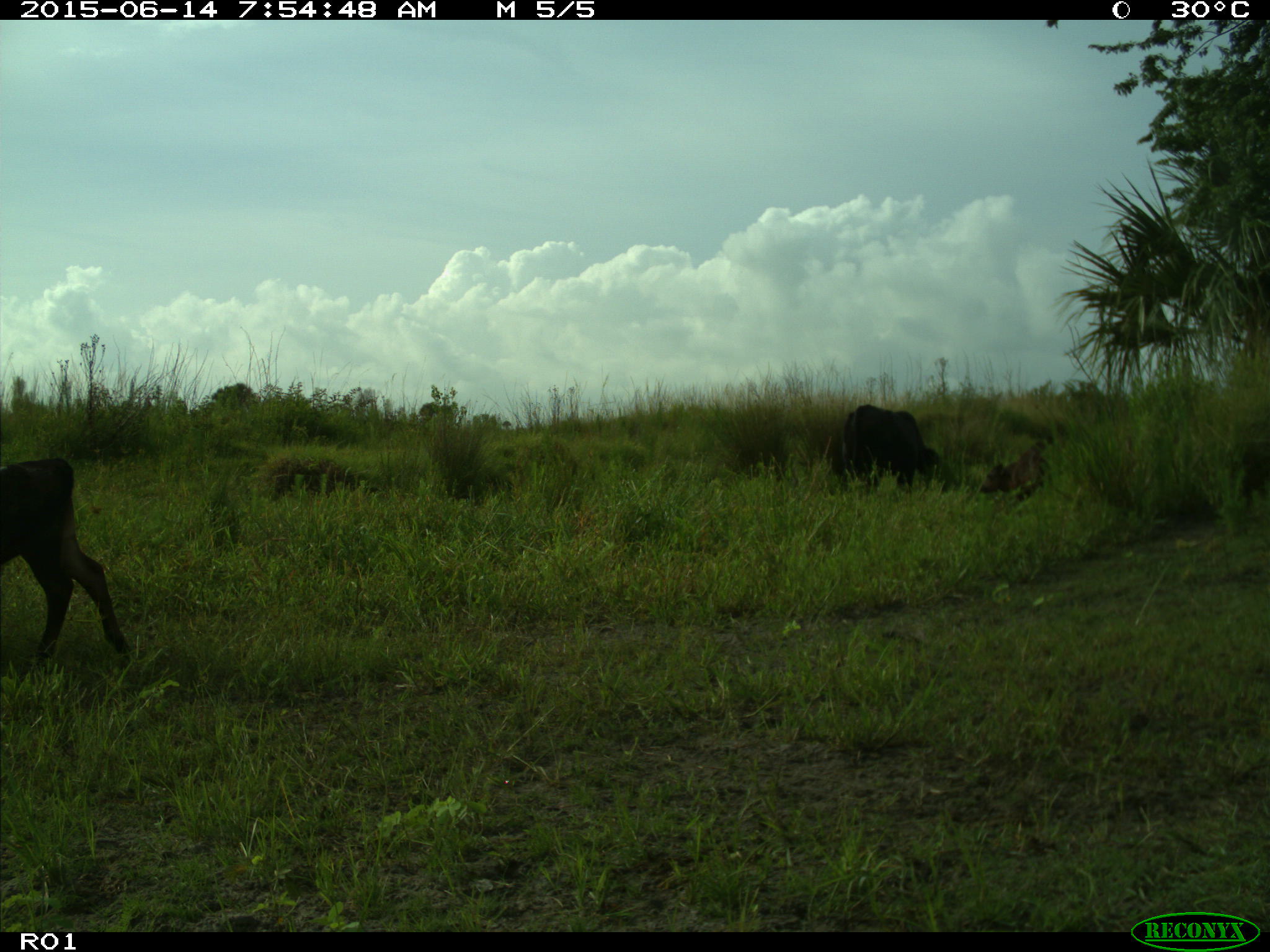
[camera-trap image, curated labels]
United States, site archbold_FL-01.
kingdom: Animalia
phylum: Chordata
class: Mammalia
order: Artiodactyla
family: Bovidae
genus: Bos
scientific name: Bos taurus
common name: domestic cow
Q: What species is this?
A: Bos taurus (domestic cow).